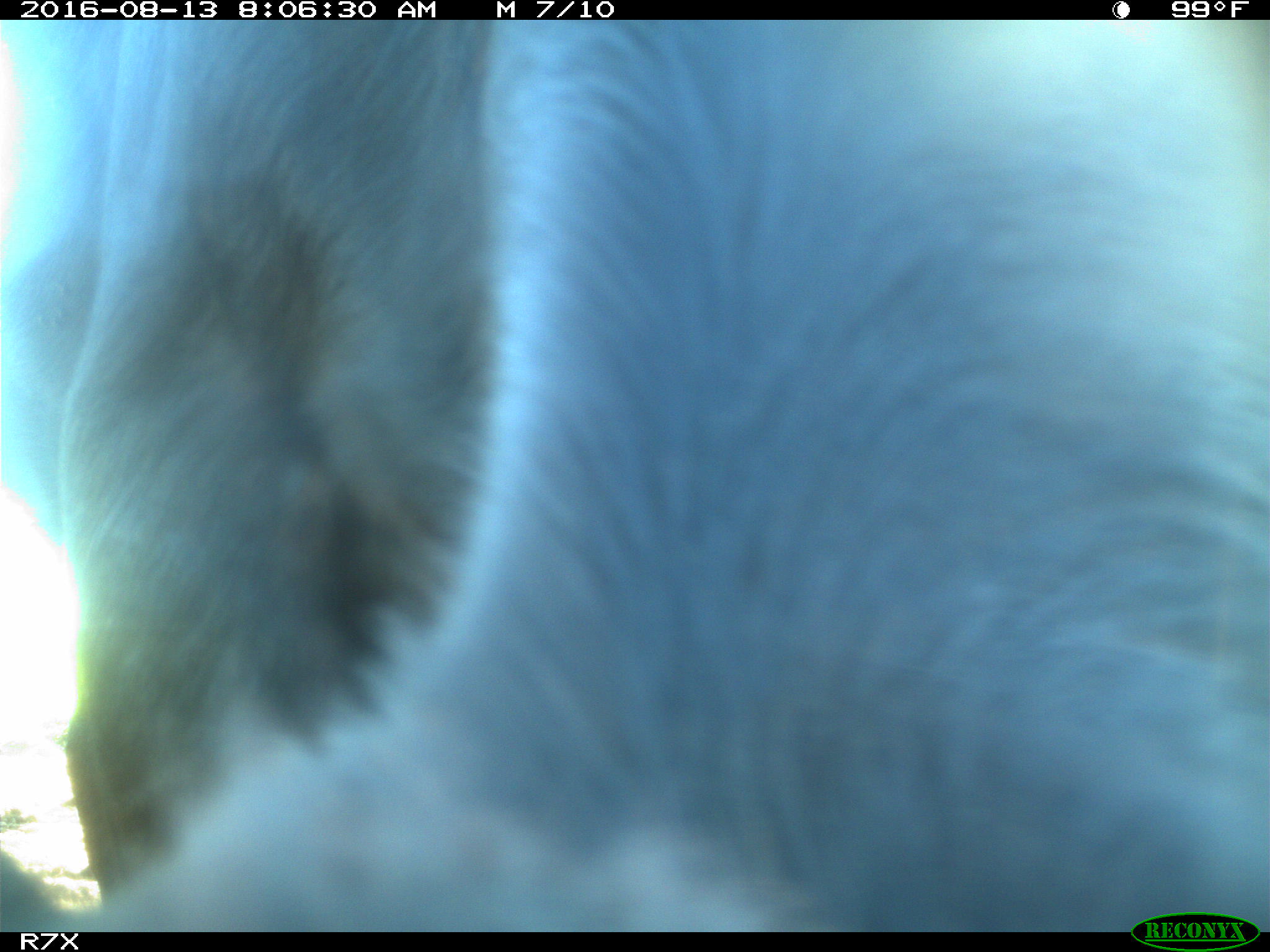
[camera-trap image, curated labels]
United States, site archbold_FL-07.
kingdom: Animalia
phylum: Chordata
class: Mammalia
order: Artiodactyla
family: Bovidae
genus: Bos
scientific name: Bos taurus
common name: domestic cow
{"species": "Bos taurus (domestic cow)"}